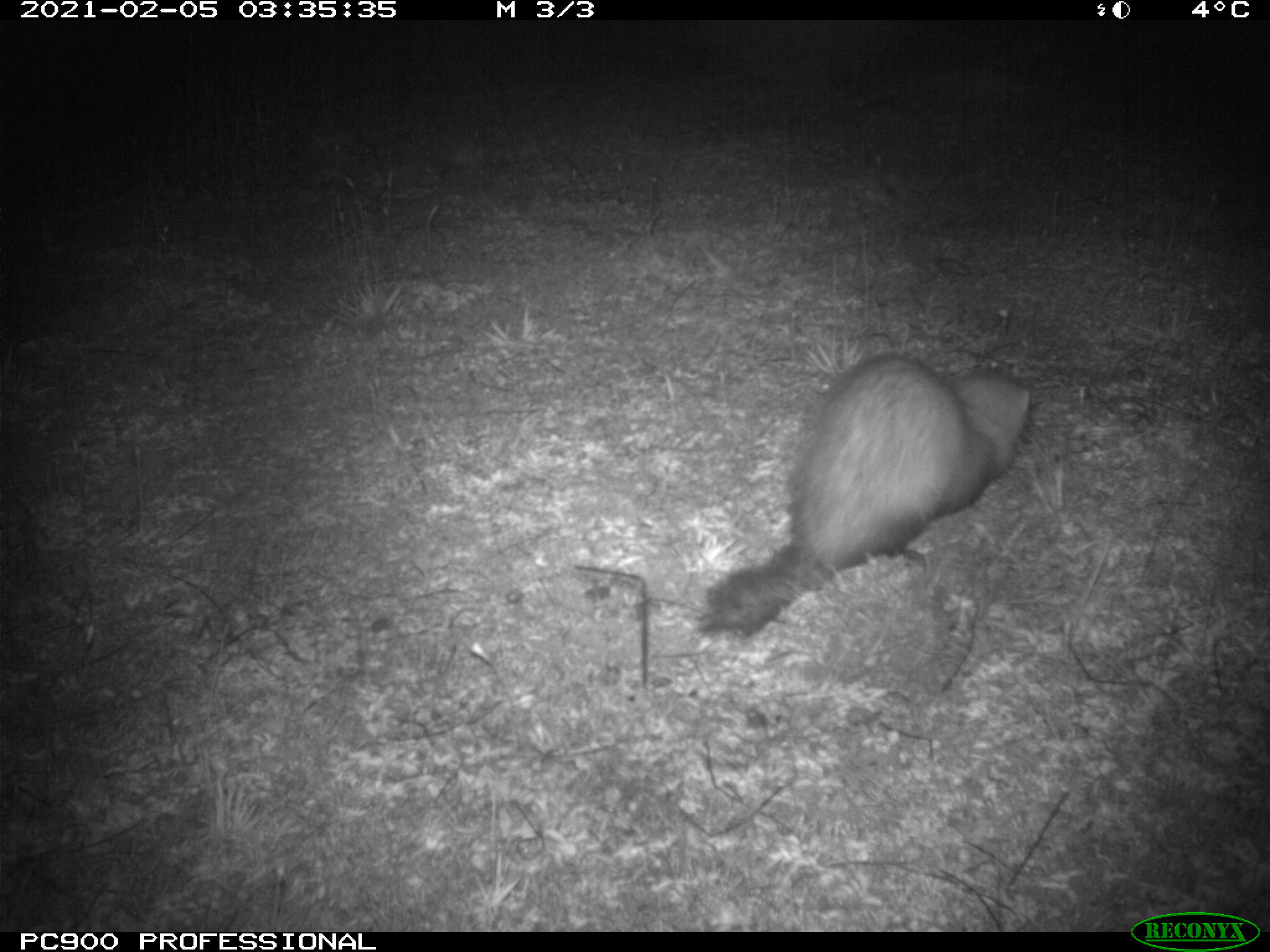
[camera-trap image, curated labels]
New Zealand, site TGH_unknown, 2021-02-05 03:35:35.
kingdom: Animalia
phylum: Chordata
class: Mammalia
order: Carnivora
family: Mustelidae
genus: Mustela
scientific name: Mustela furo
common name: ferret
Ferret (Mustela furo).